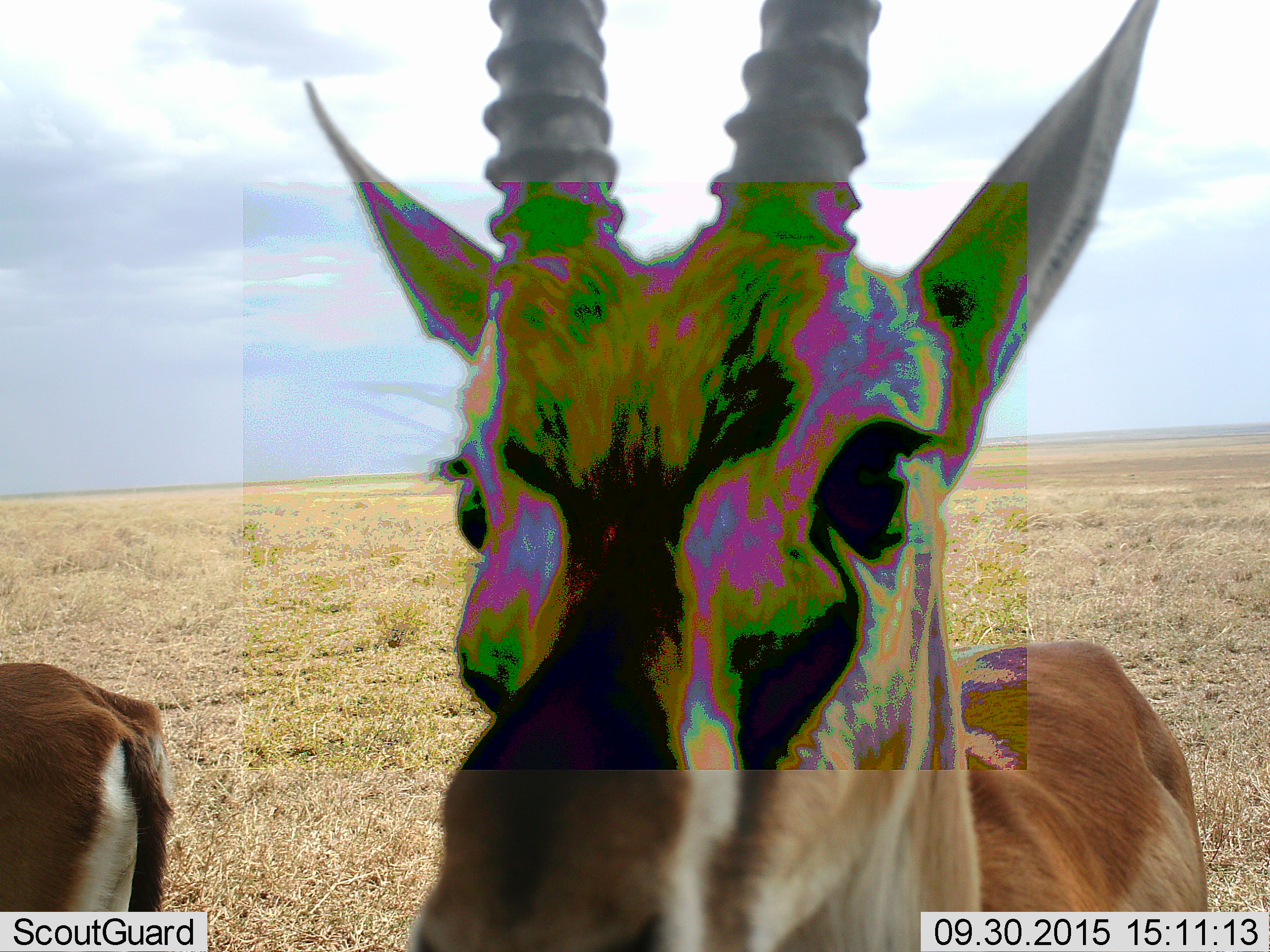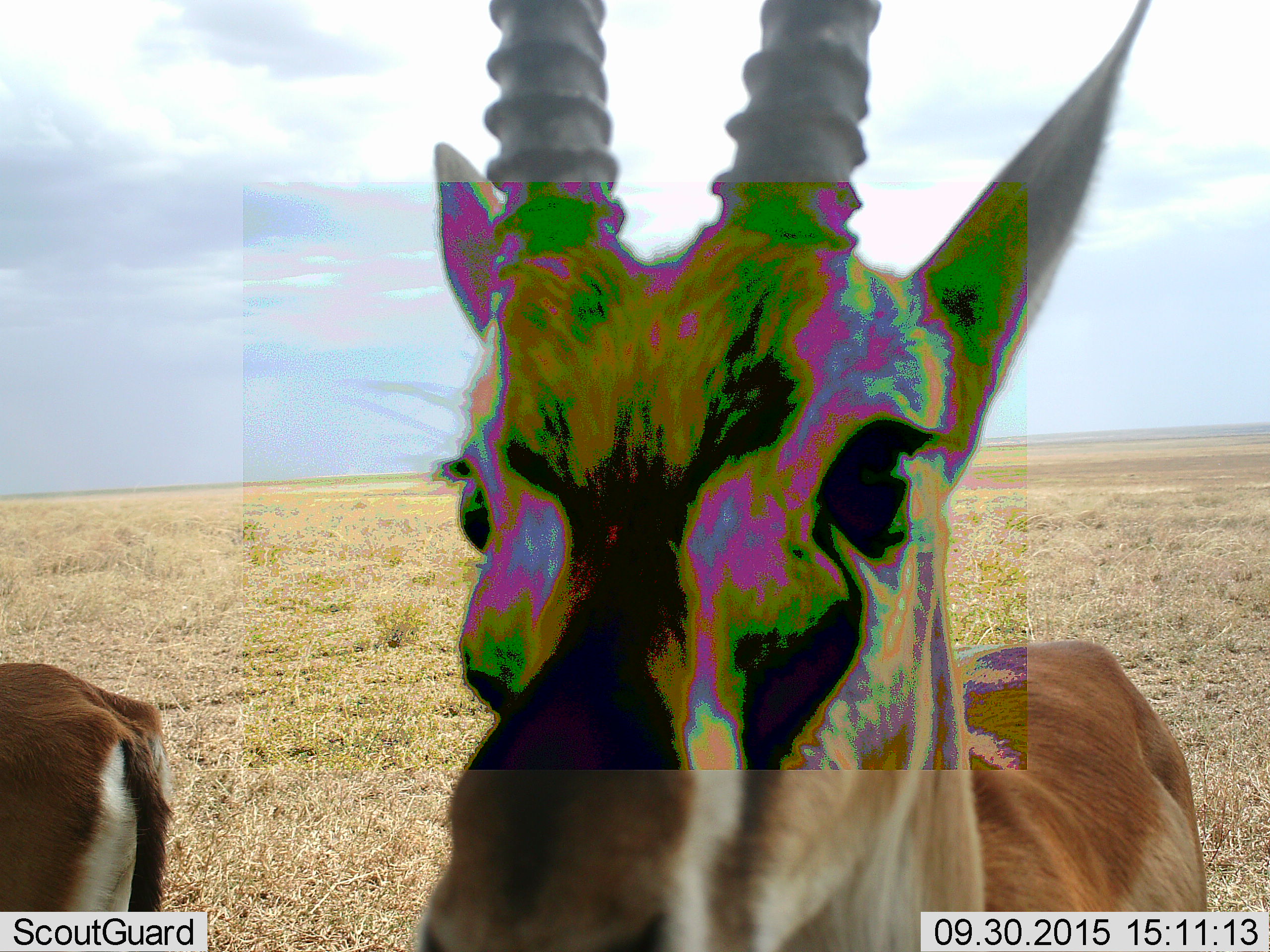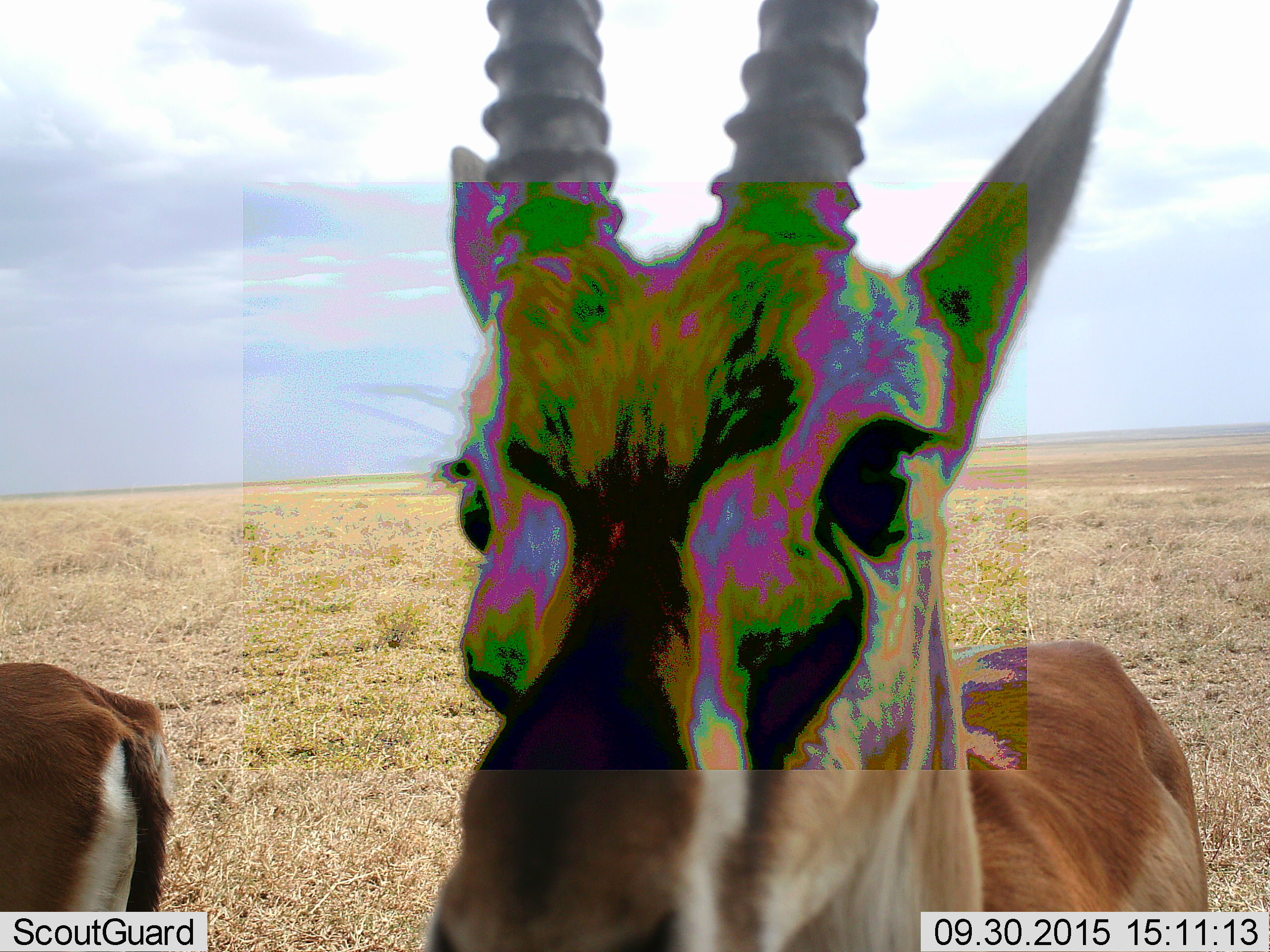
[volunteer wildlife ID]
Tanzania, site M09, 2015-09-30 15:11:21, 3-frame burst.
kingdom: Animalia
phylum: Chordata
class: Mammalia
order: Artiodactyla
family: Bovidae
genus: Nanger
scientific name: Nanger granti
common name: grant's gazelle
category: gazellegrants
Gazellegrants (grant's gazelle) (Nanger granti), count 2. Behavior (volunteer vote fractions): standing 100%, resting 0%, moving 0%, interacting 0%. Young present (vote fraction): 0%. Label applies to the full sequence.